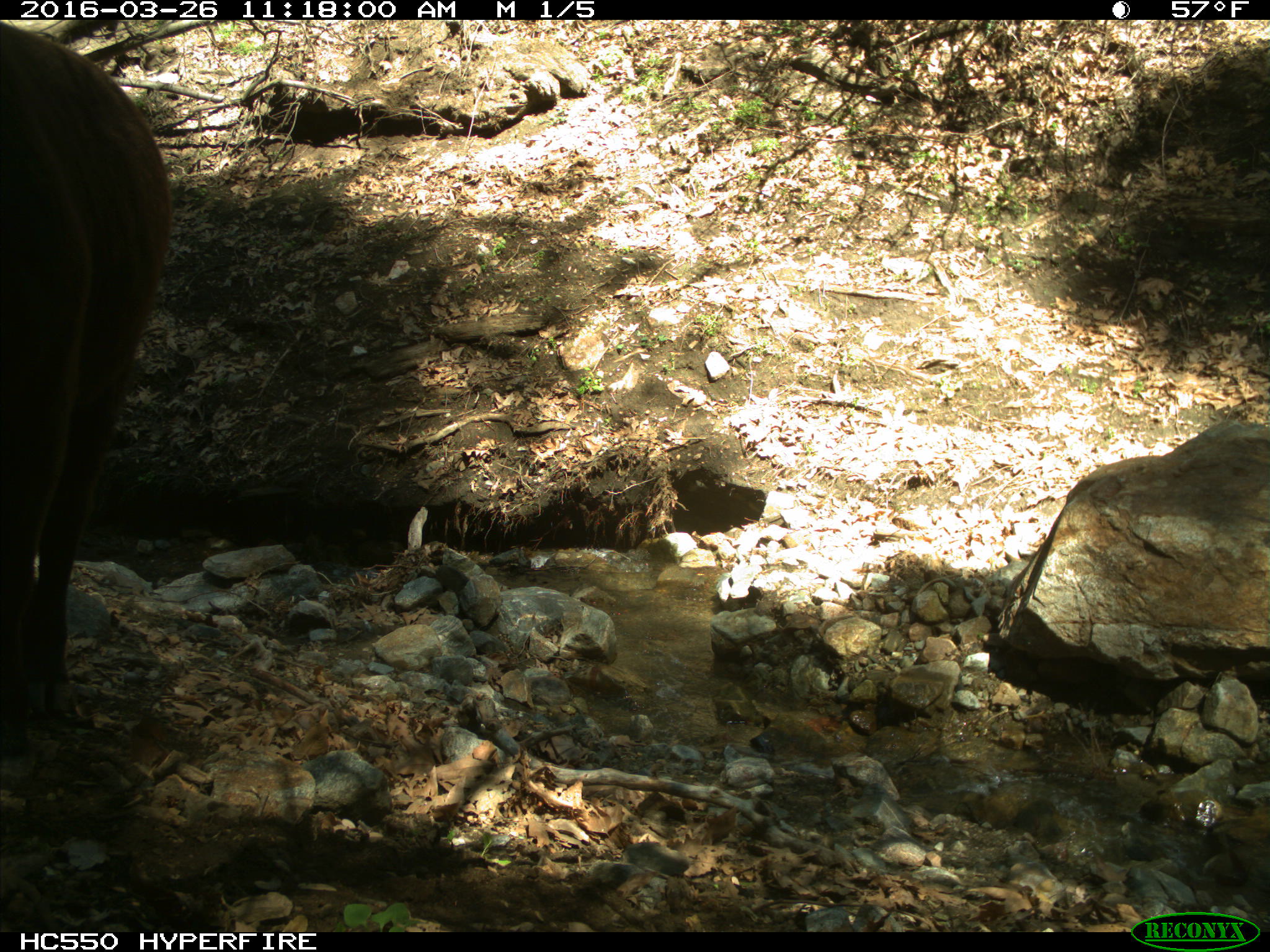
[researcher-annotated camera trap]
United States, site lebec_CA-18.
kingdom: Animalia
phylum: Chordata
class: Mammalia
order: Artiodactyla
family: Bovidae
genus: Bos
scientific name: Bos taurus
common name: domestic cow